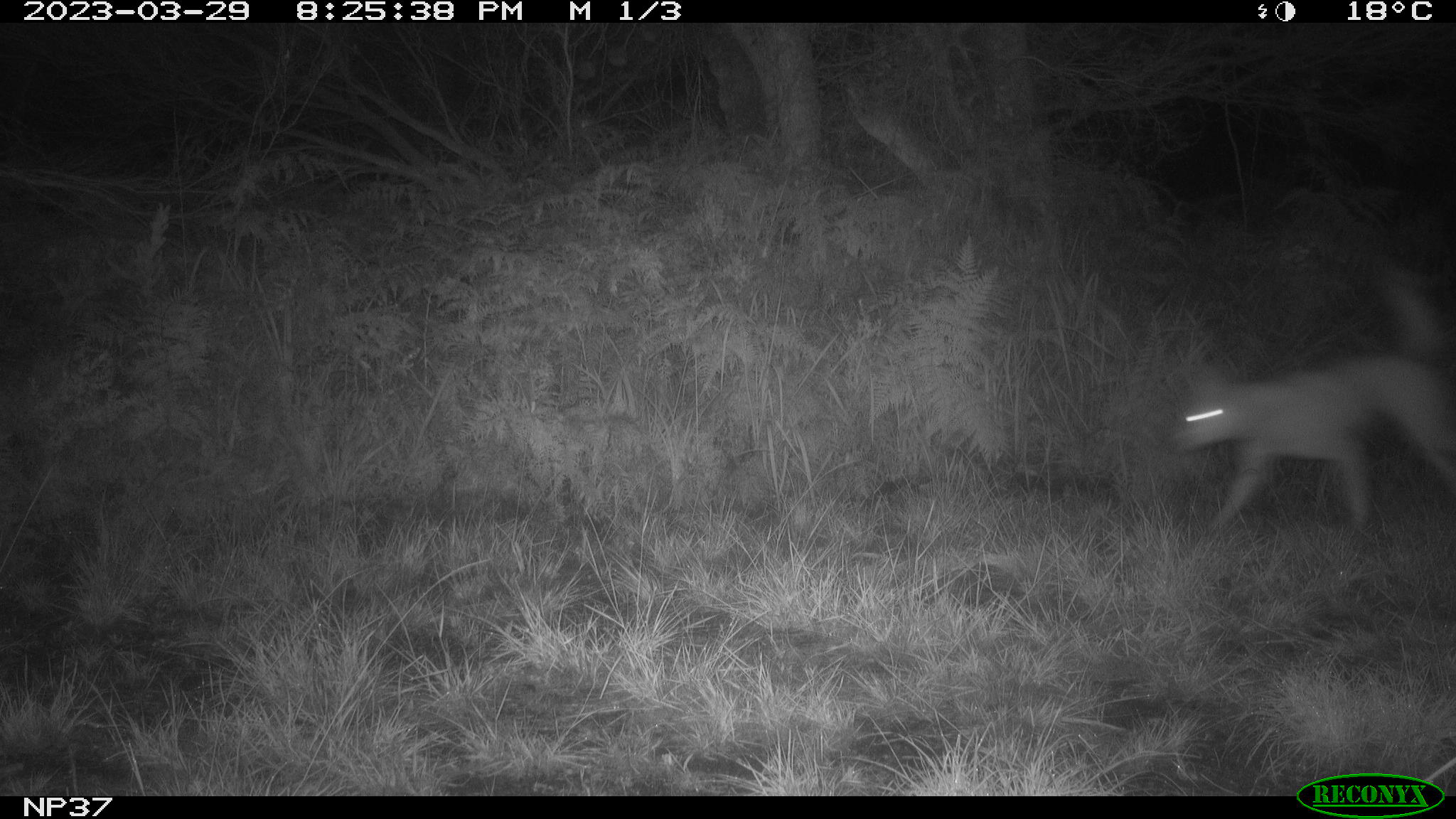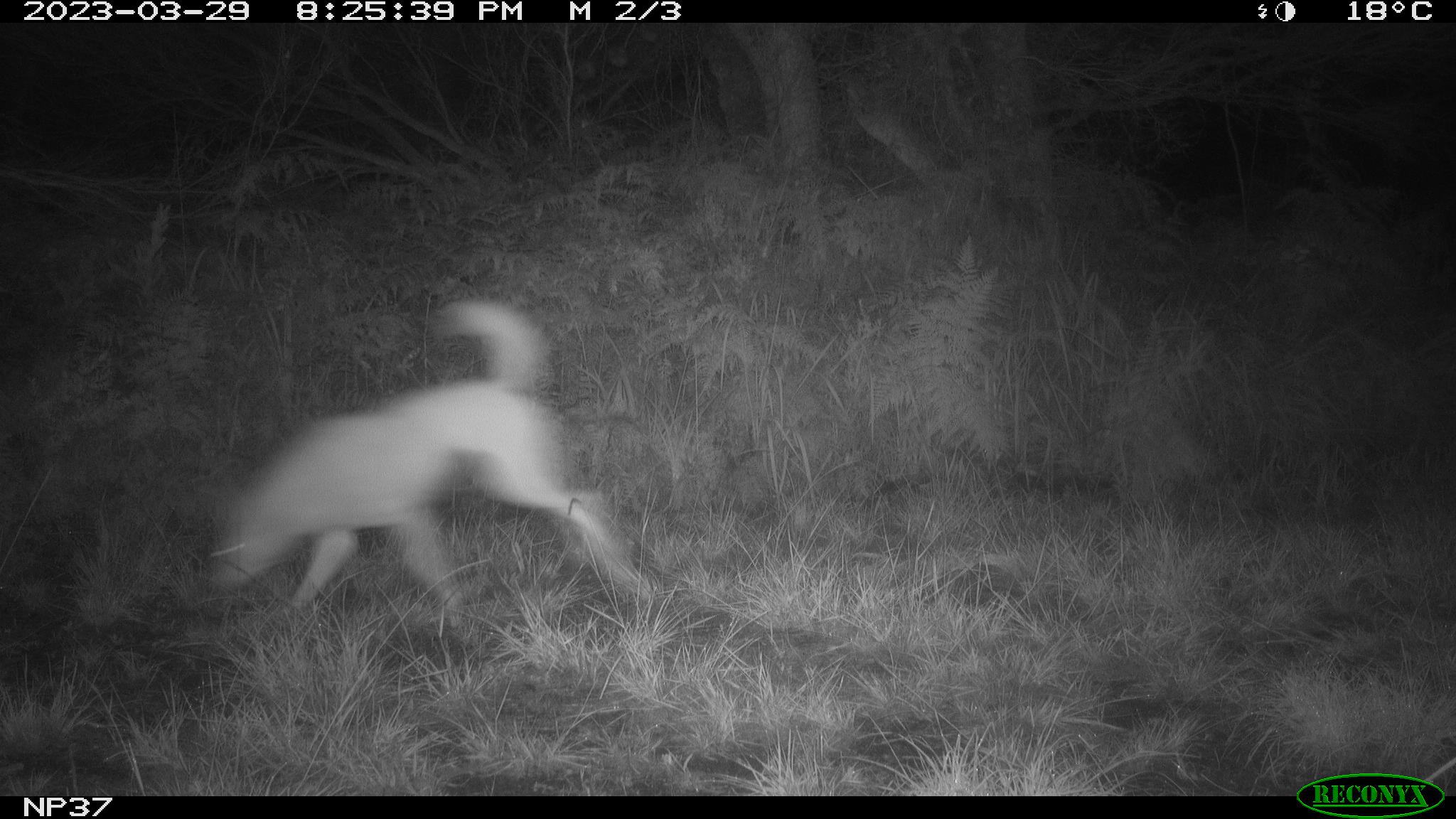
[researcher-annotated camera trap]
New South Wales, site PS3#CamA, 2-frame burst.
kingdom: Animalia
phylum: Chordata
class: Mammalia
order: Carnivora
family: Canidae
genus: Canis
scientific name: Canis familiaris dingo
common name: dingo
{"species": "dingo (Canis familiaris dingo)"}